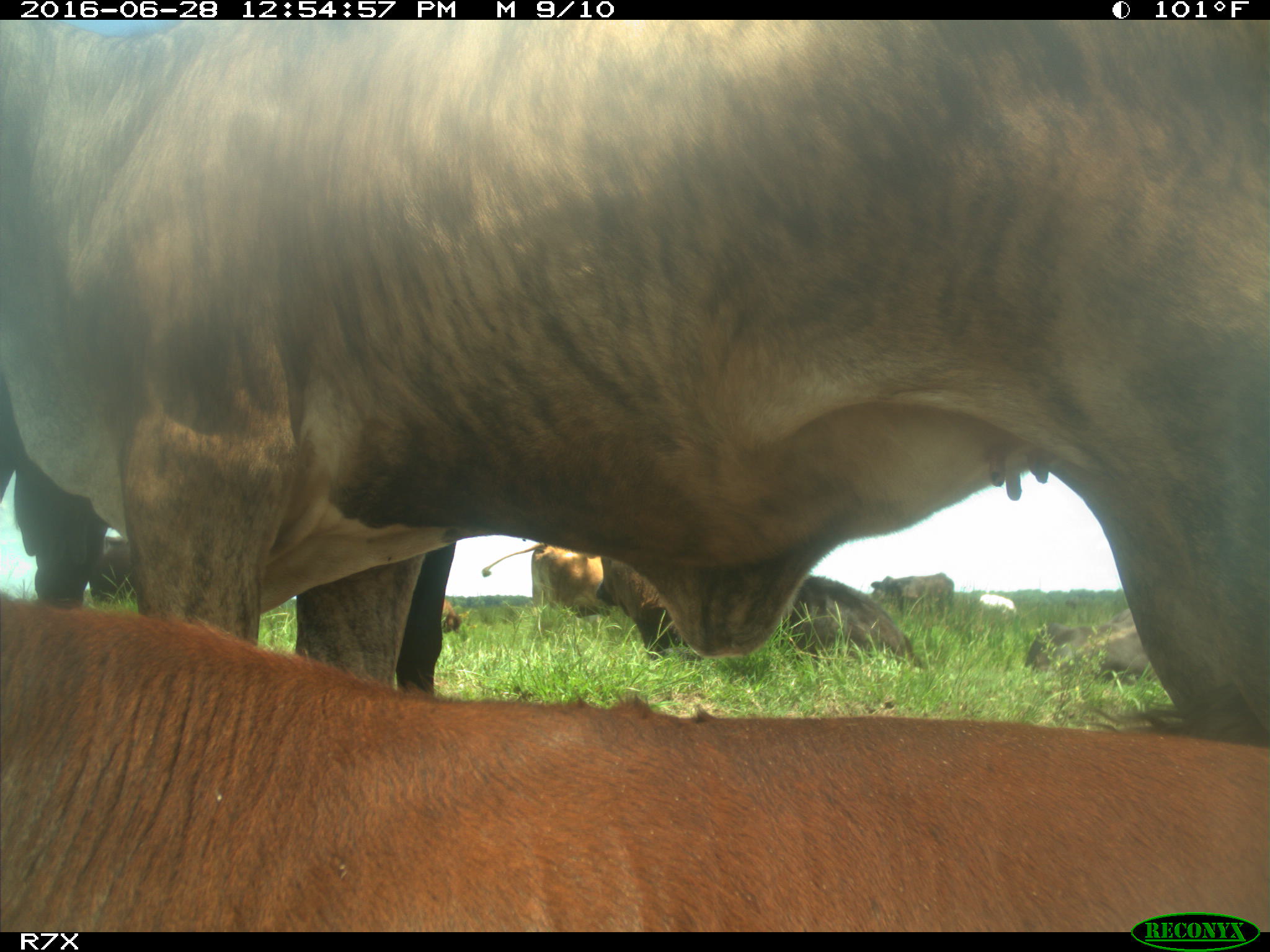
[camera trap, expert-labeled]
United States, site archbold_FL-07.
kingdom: Animalia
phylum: Chordata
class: Mammalia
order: Artiodactyla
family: Bovidae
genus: Bos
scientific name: Bos taurus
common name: domestic cow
Bos taurus (domestic cow).